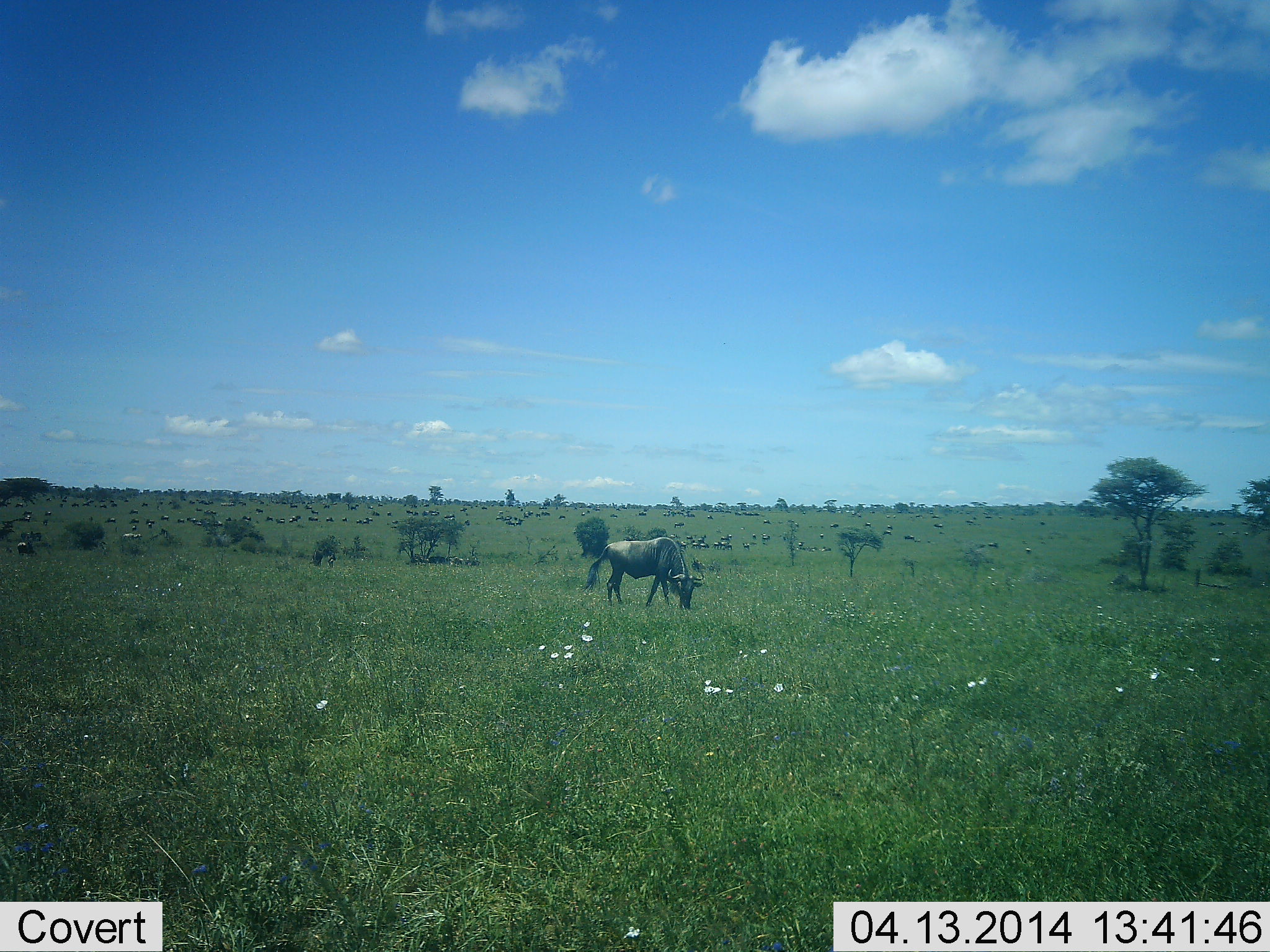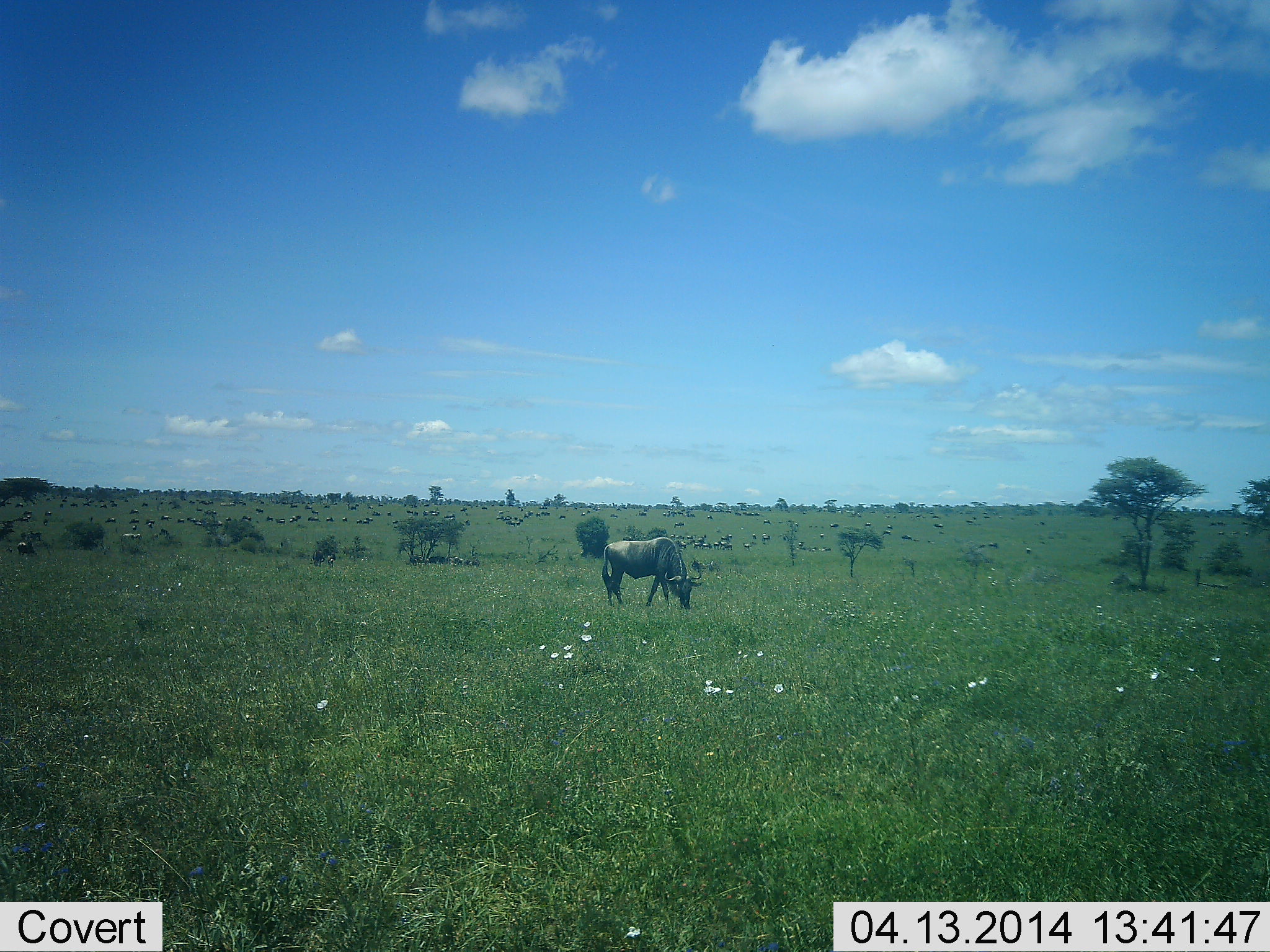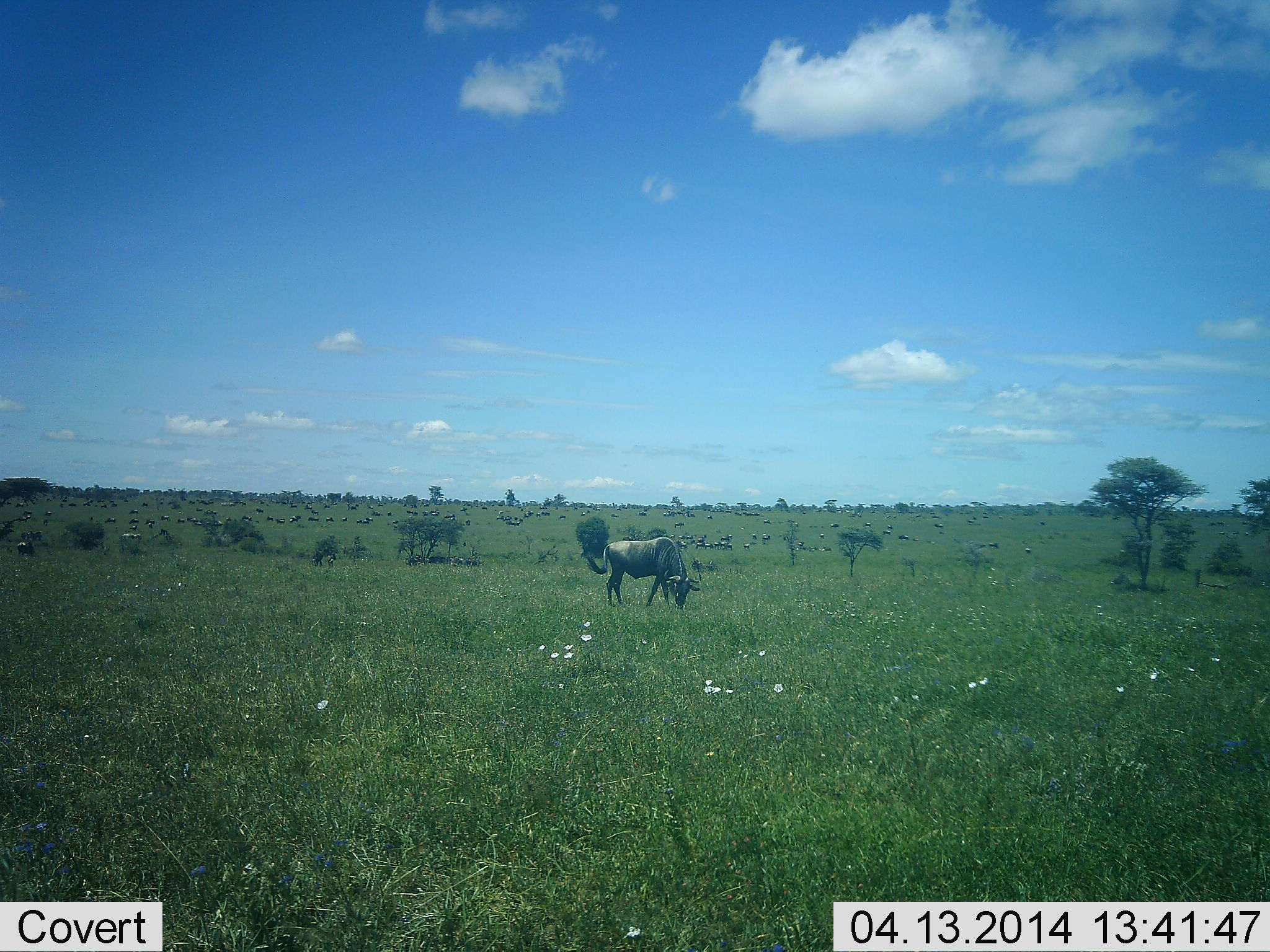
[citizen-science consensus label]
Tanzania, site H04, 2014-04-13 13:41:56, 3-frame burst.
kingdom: Animalia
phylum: Chordata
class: Mammalia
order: Artiodactyla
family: Bovidae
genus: Connochaetes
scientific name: Connochaetes taurinus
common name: blue wildebeest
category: wildebeest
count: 11-50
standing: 60%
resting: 0%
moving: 30%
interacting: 0%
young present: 0%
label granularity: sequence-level